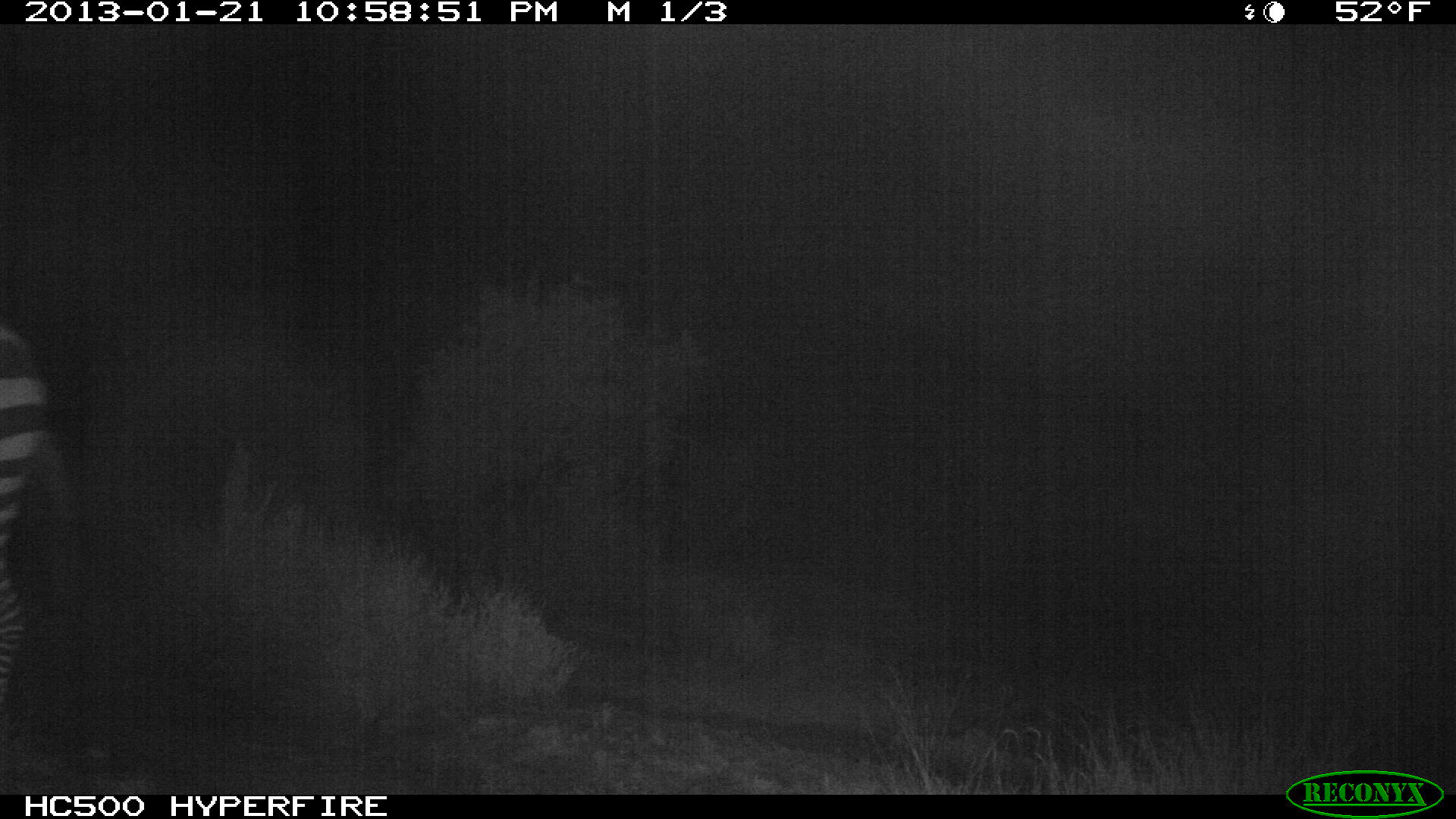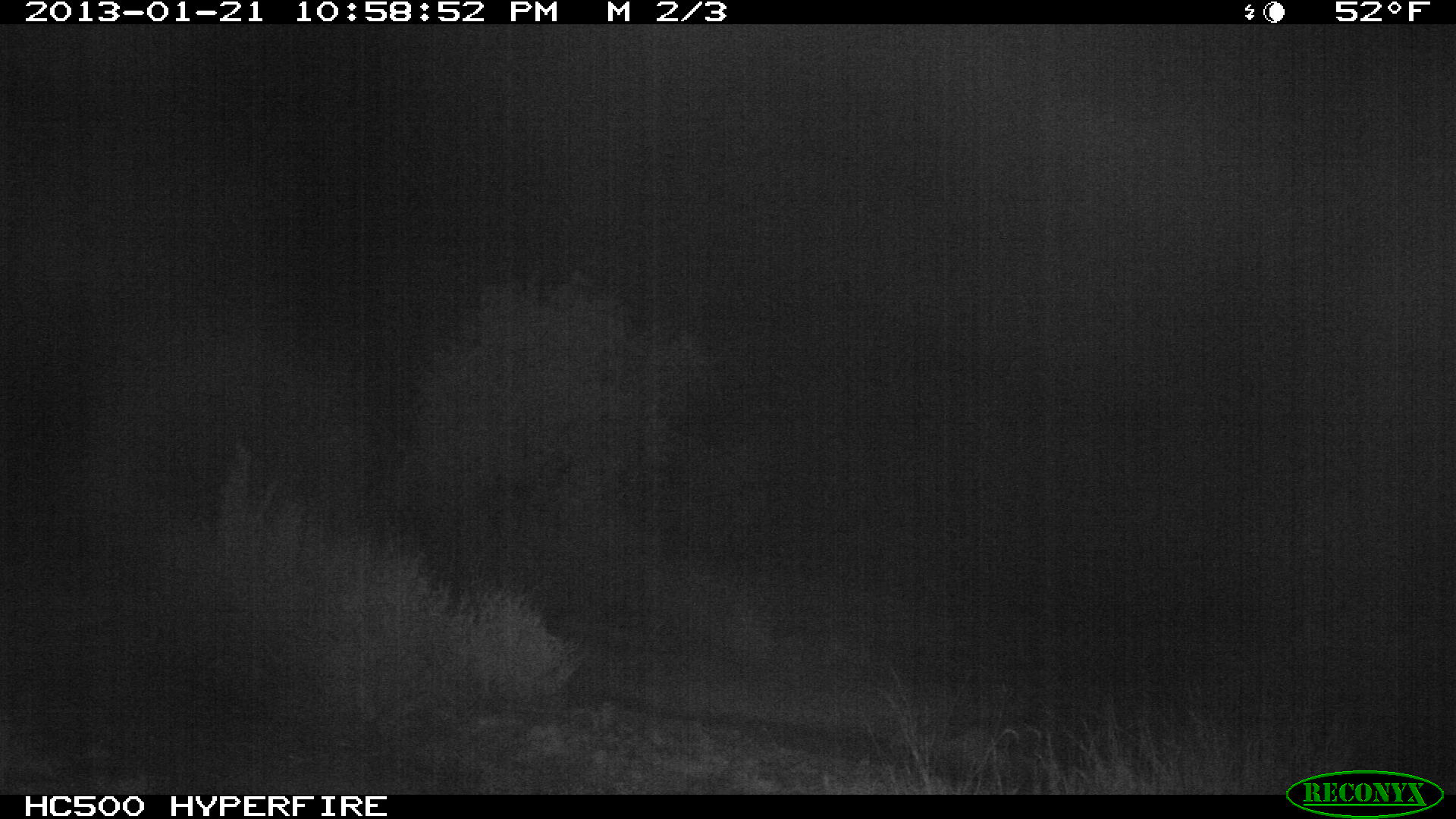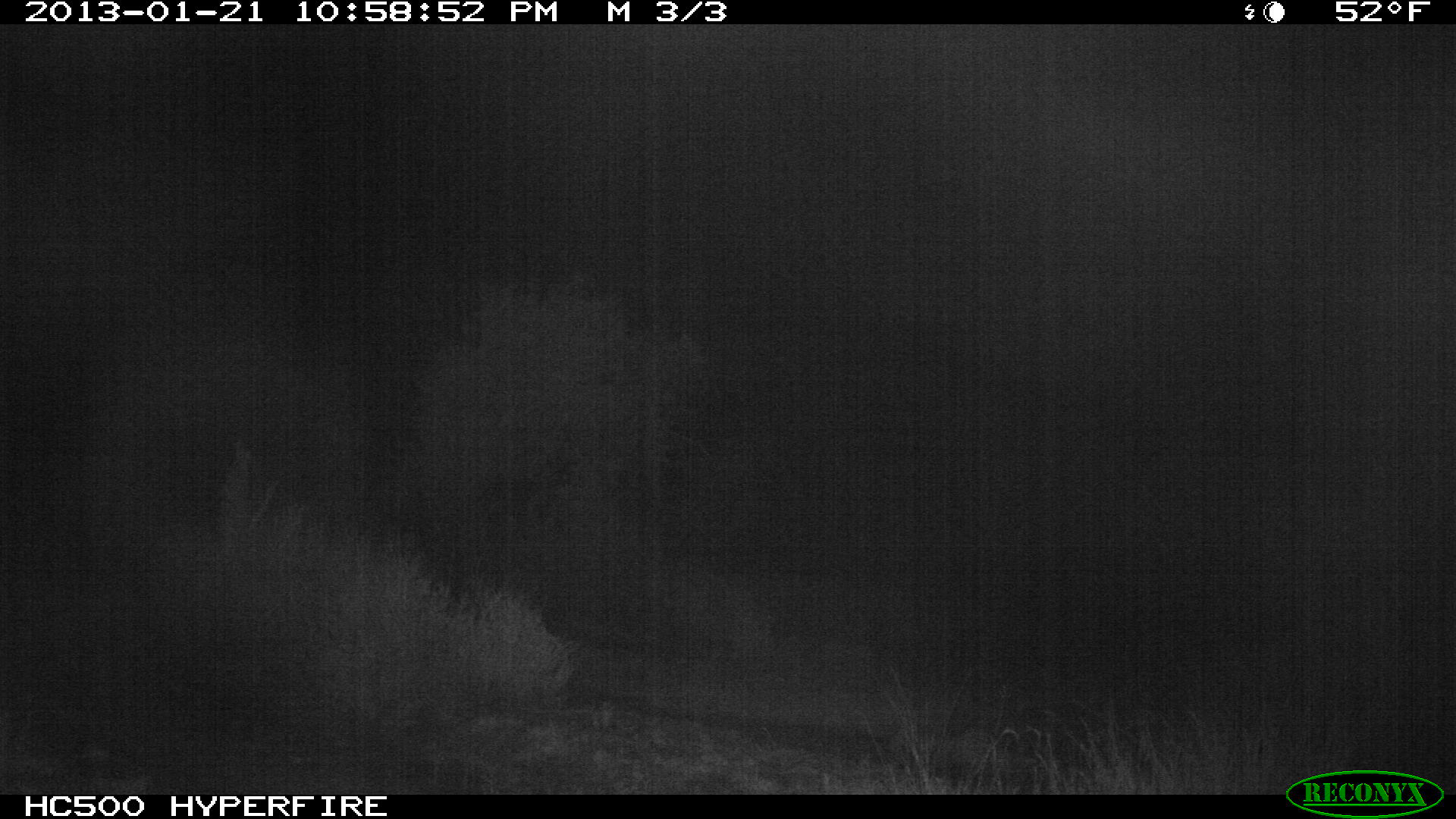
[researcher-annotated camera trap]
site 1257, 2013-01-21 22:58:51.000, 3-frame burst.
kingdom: Animalia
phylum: Chordata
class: Mammalia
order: Perissodactyla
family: Equidae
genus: Equus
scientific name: Equus quagga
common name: plains zebra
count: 1